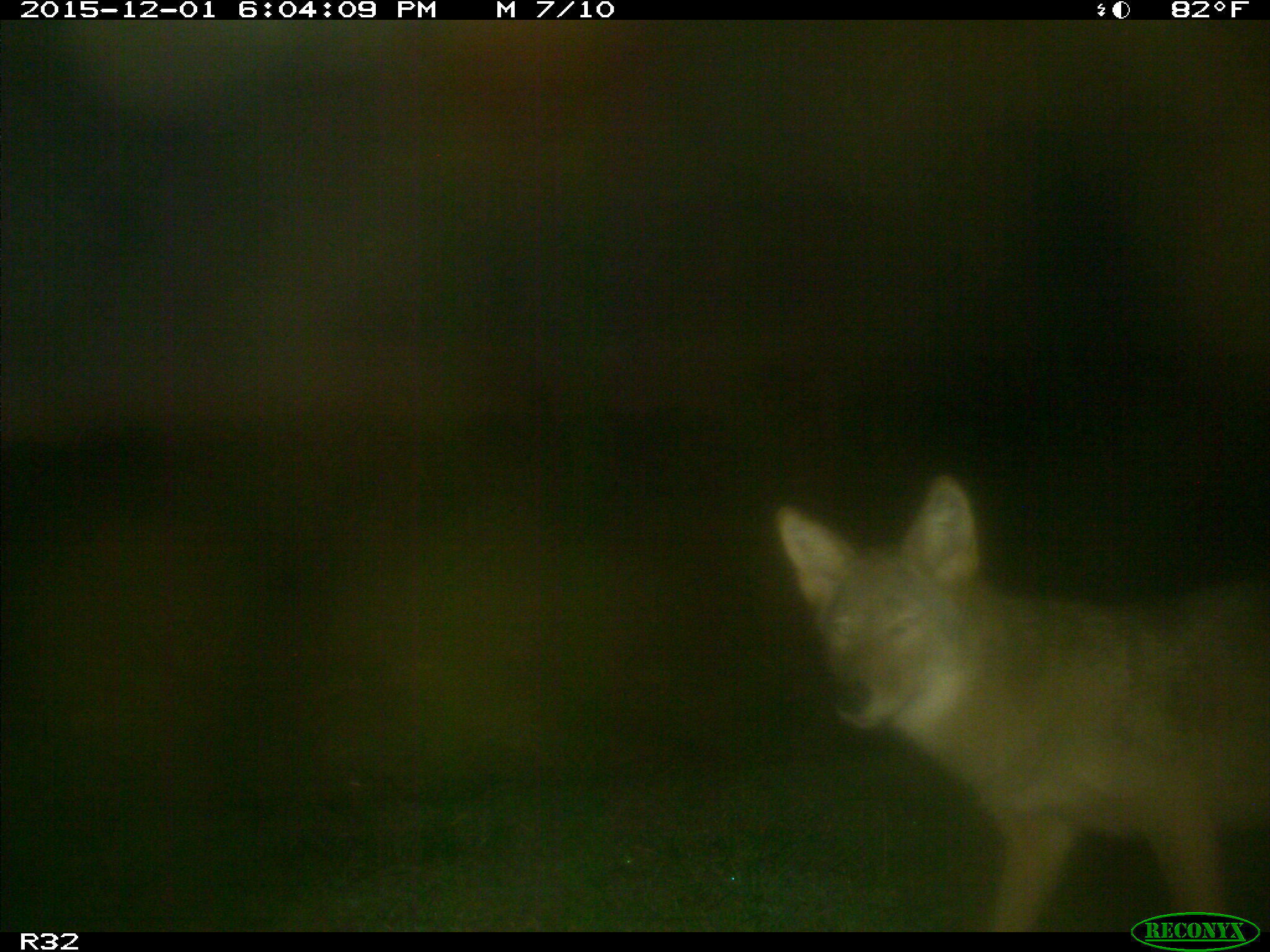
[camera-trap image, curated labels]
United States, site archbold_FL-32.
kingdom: Animalia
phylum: Chordata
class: Mammalia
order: Carnivora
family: Canidae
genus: Canis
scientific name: Canis latrans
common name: coyote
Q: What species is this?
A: Canis latrans (coyote).